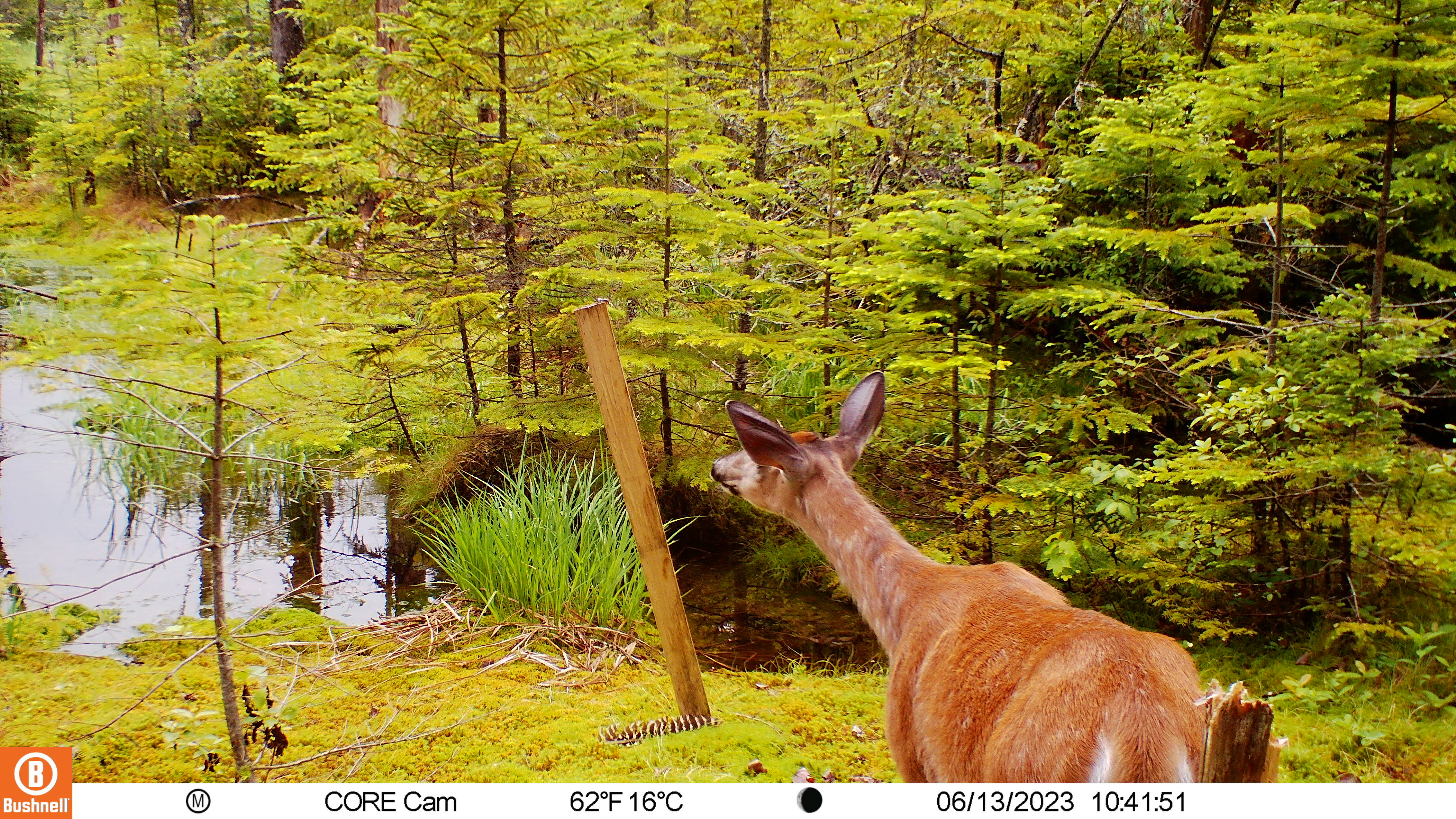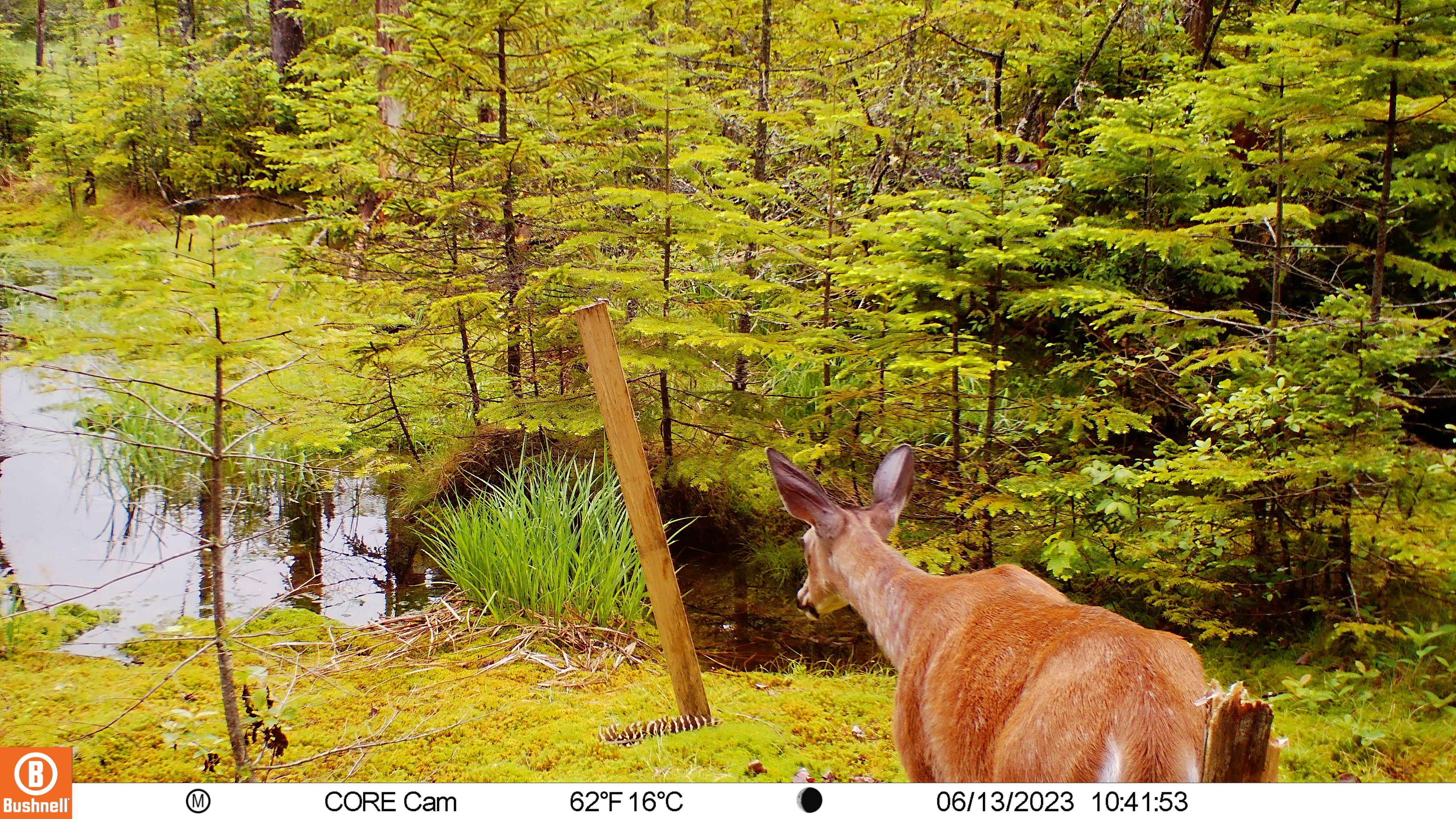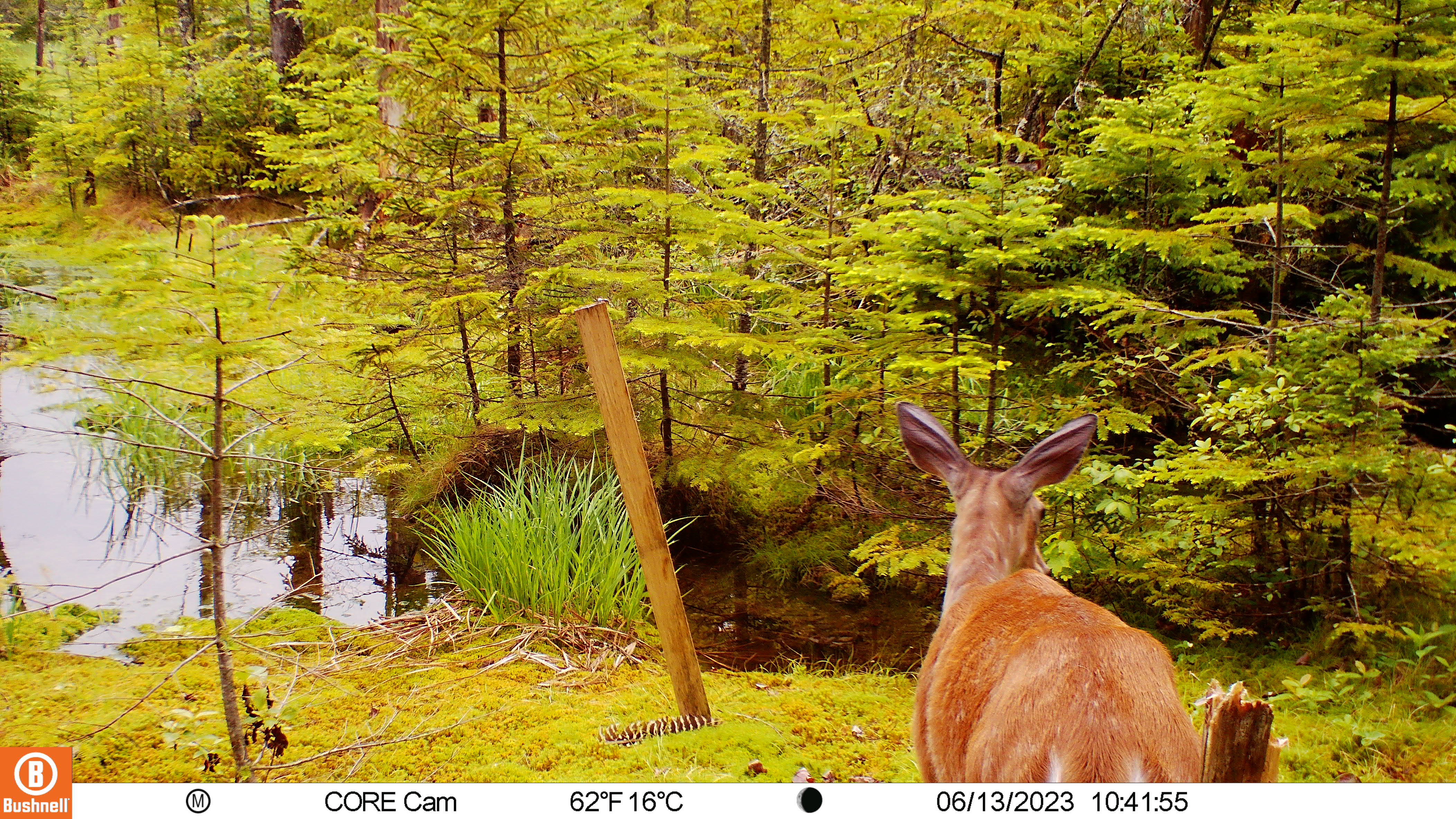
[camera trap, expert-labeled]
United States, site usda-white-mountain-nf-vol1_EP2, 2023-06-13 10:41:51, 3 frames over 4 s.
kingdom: Animalia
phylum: Chordata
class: Mammalia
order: Artiodactyla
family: Cervidae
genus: Odocoileus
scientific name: Odocoileus virginianus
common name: white-tailed deer